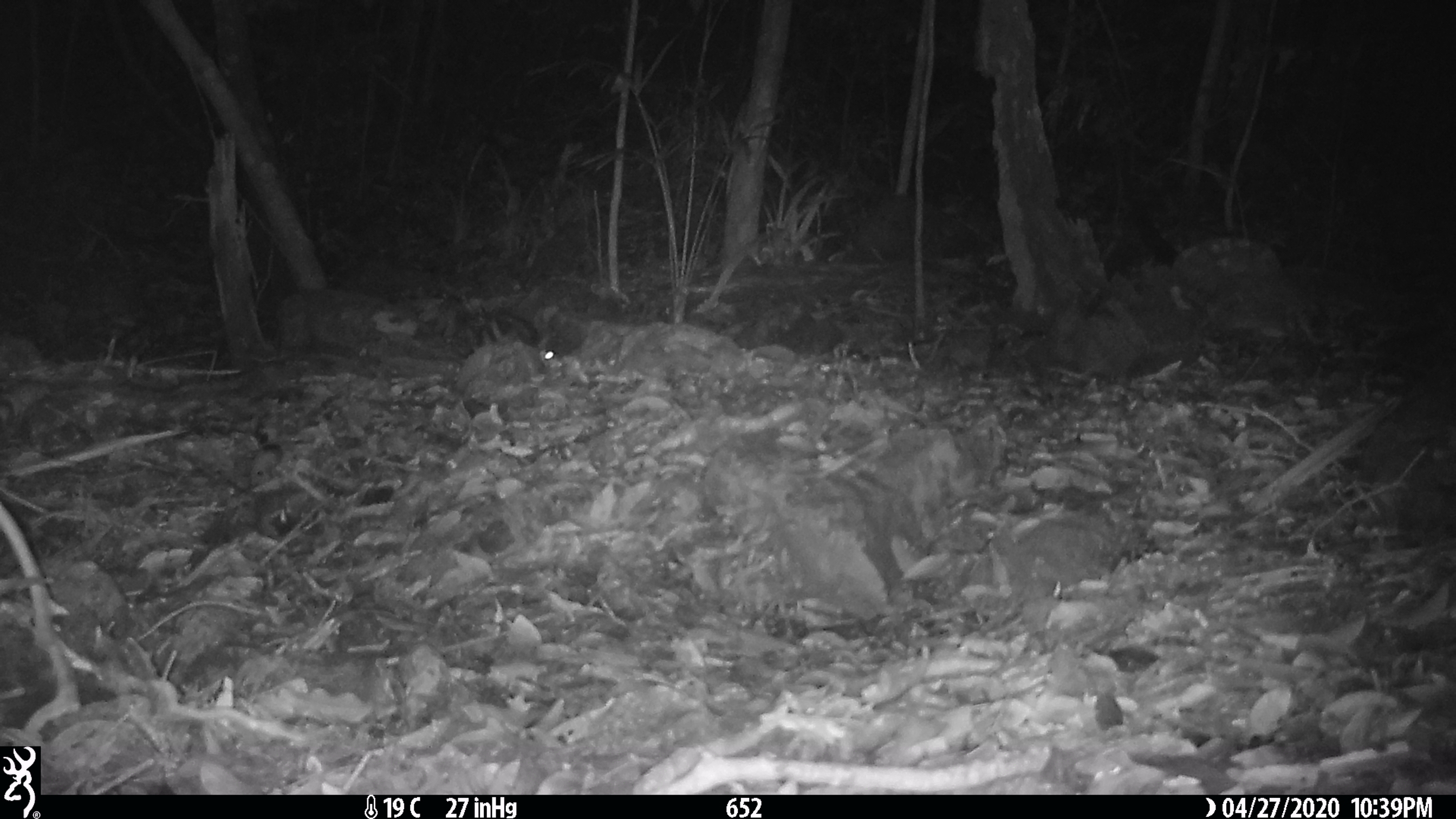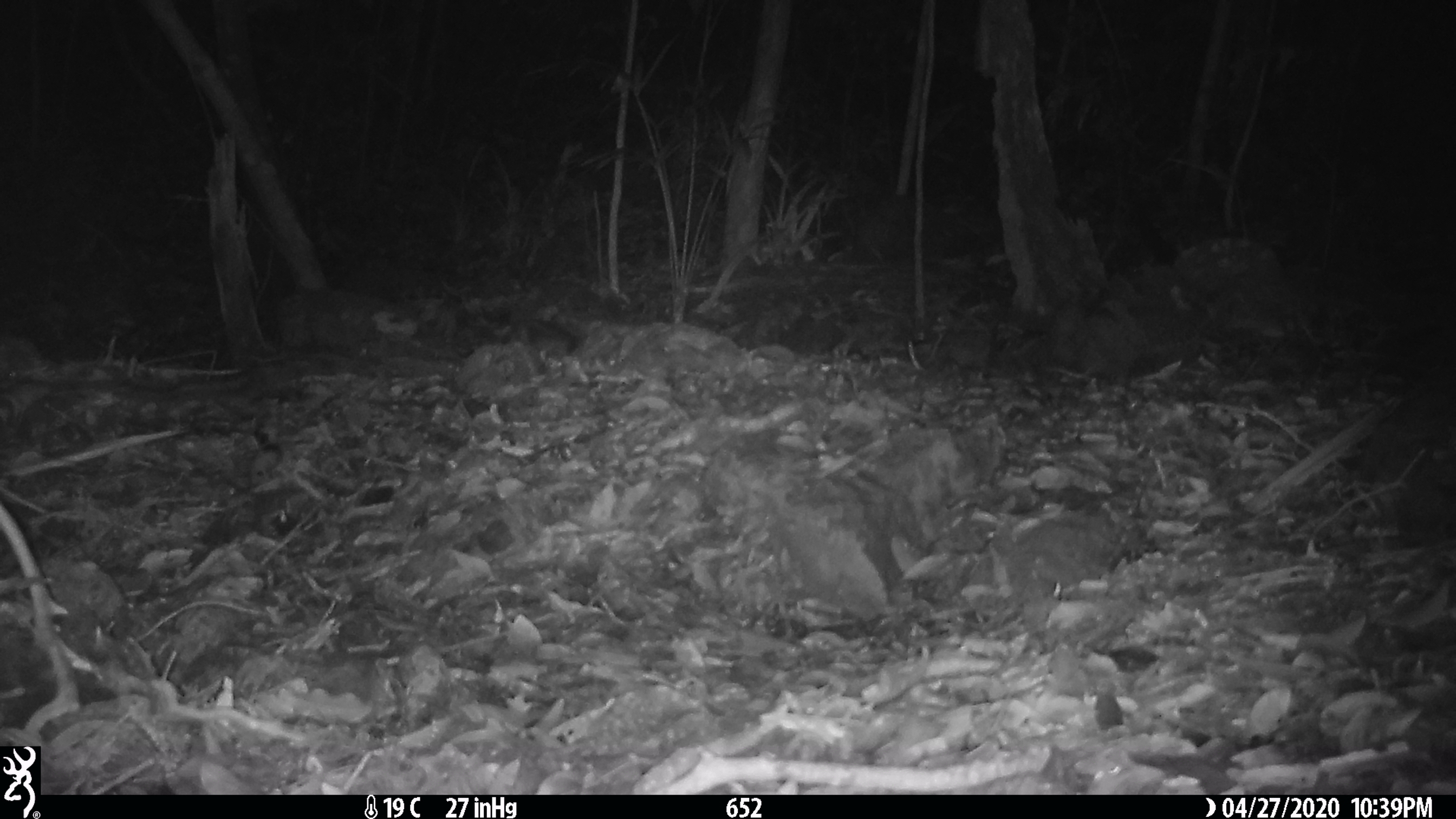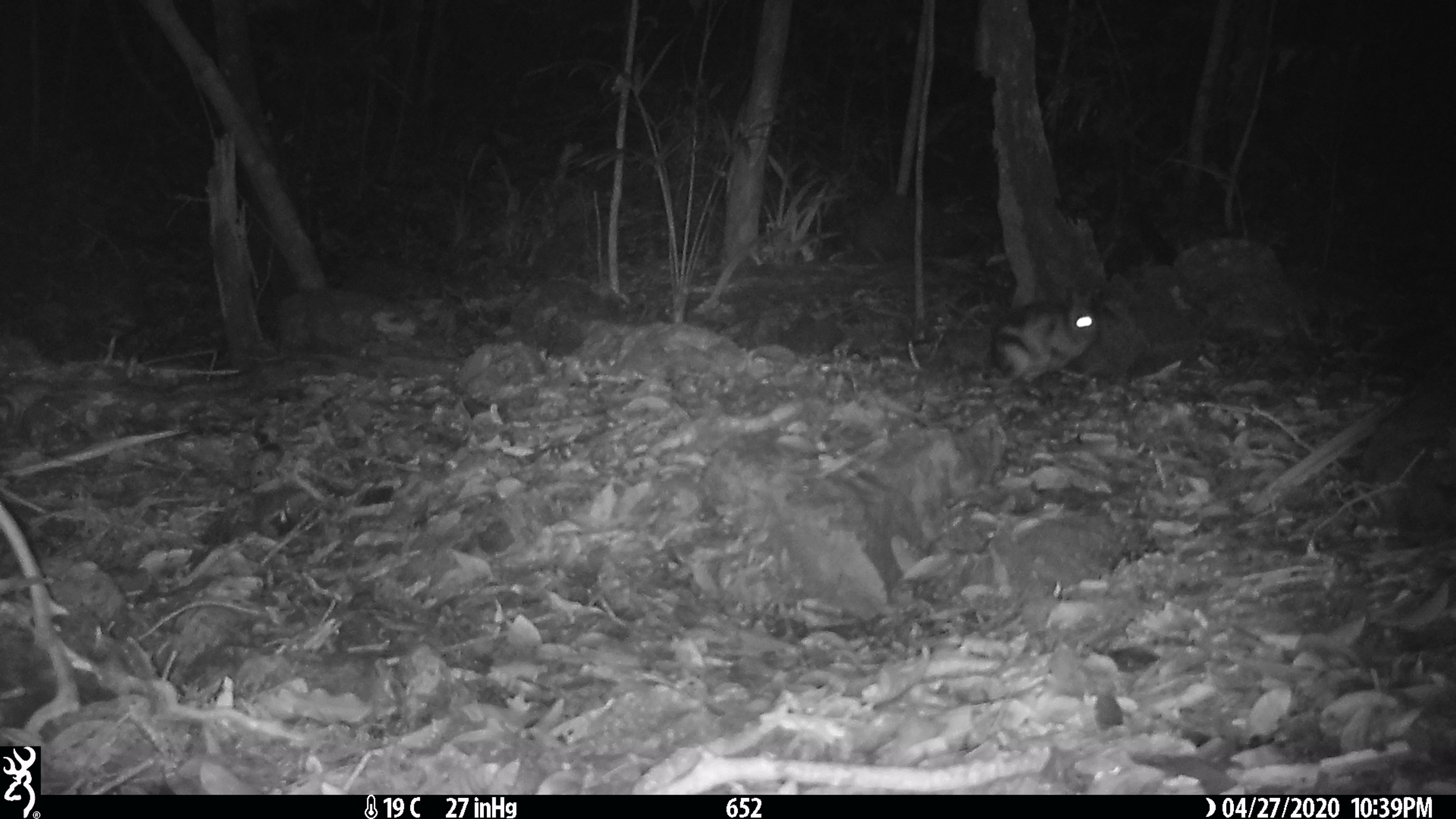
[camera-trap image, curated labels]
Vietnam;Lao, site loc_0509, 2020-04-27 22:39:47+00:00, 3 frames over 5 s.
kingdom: Animalia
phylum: Chordata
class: Mammalia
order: Lagomorpha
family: Leporidae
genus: Nesolagus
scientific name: Nesolagus timminsi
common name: annamite striped rabbit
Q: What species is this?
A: Annamite striped rabbit (Nesolagus timminsi).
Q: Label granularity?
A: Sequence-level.